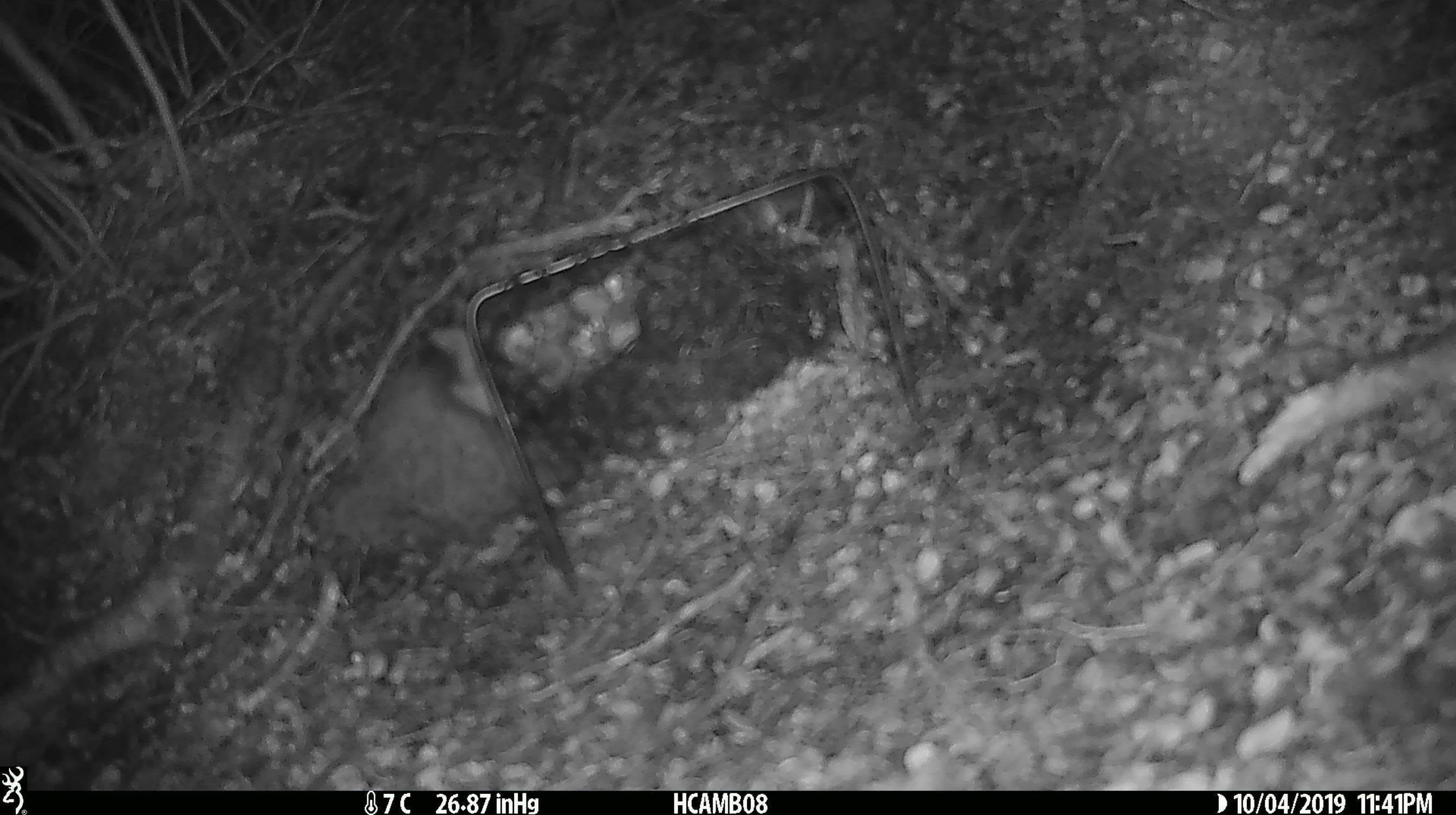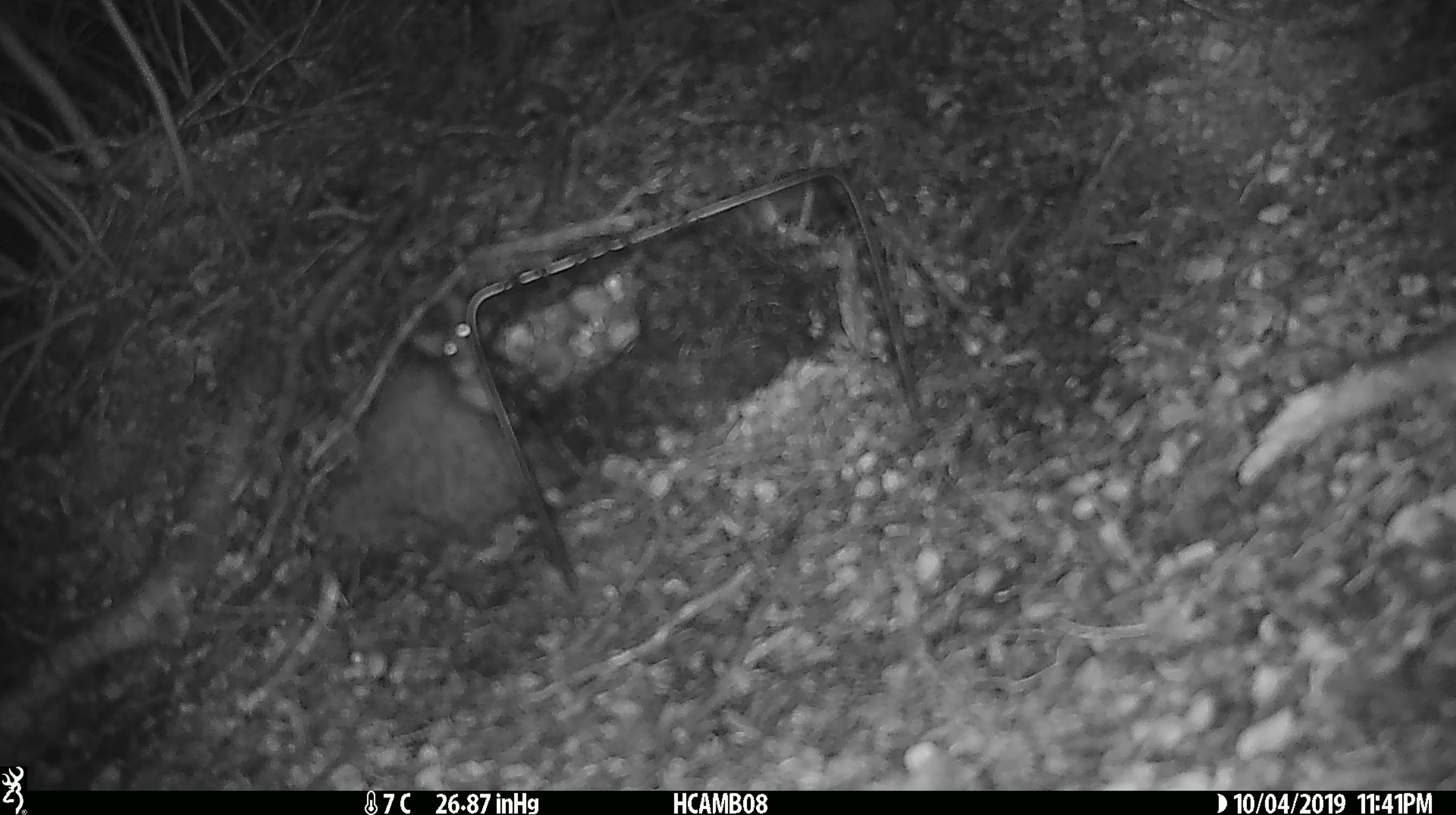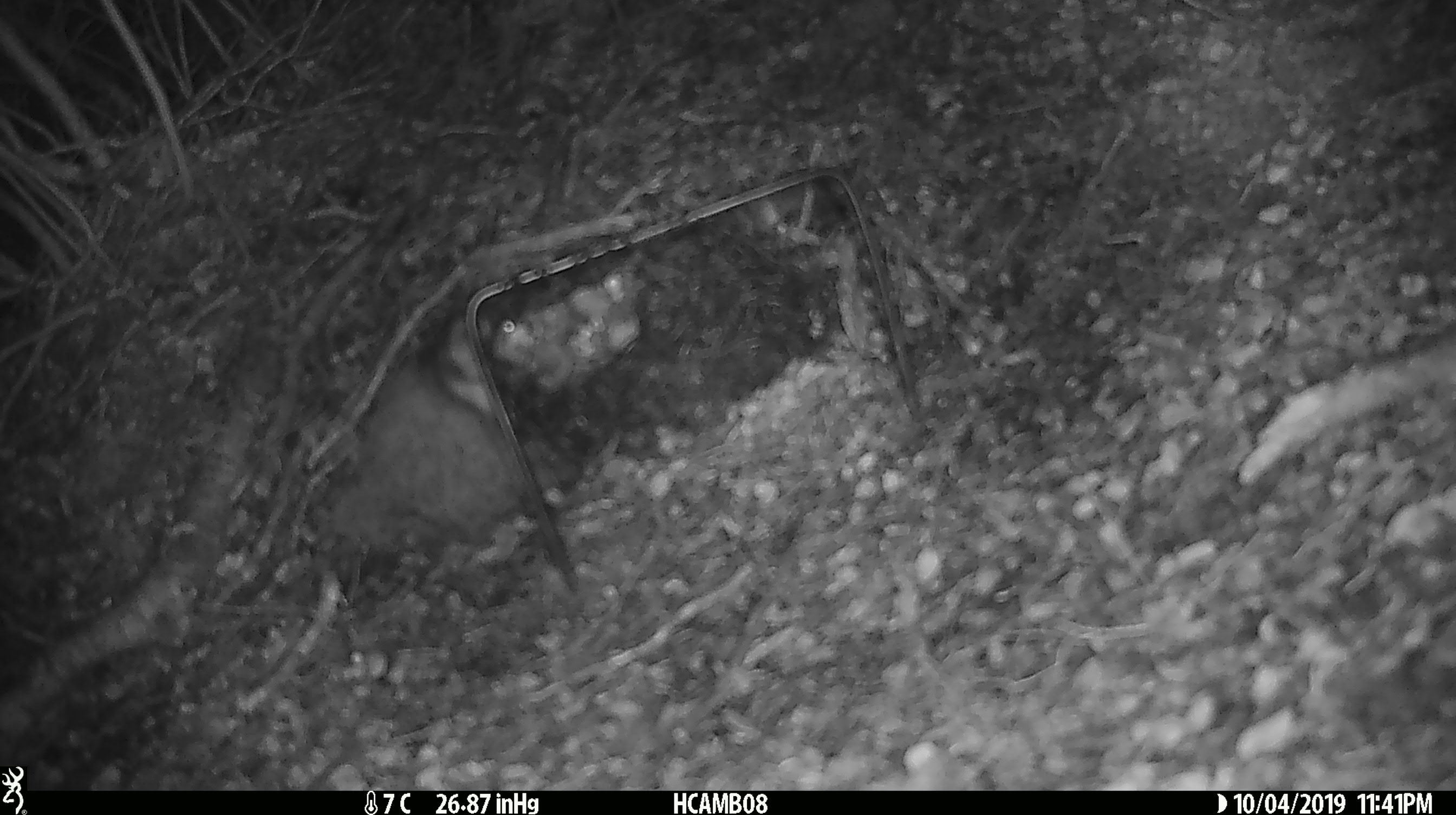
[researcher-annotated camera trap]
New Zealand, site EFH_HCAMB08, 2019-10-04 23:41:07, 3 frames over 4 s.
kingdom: Animalia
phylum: Chordata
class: Mammalia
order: Rodentia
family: Muridae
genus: Mus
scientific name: Mus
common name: mouse